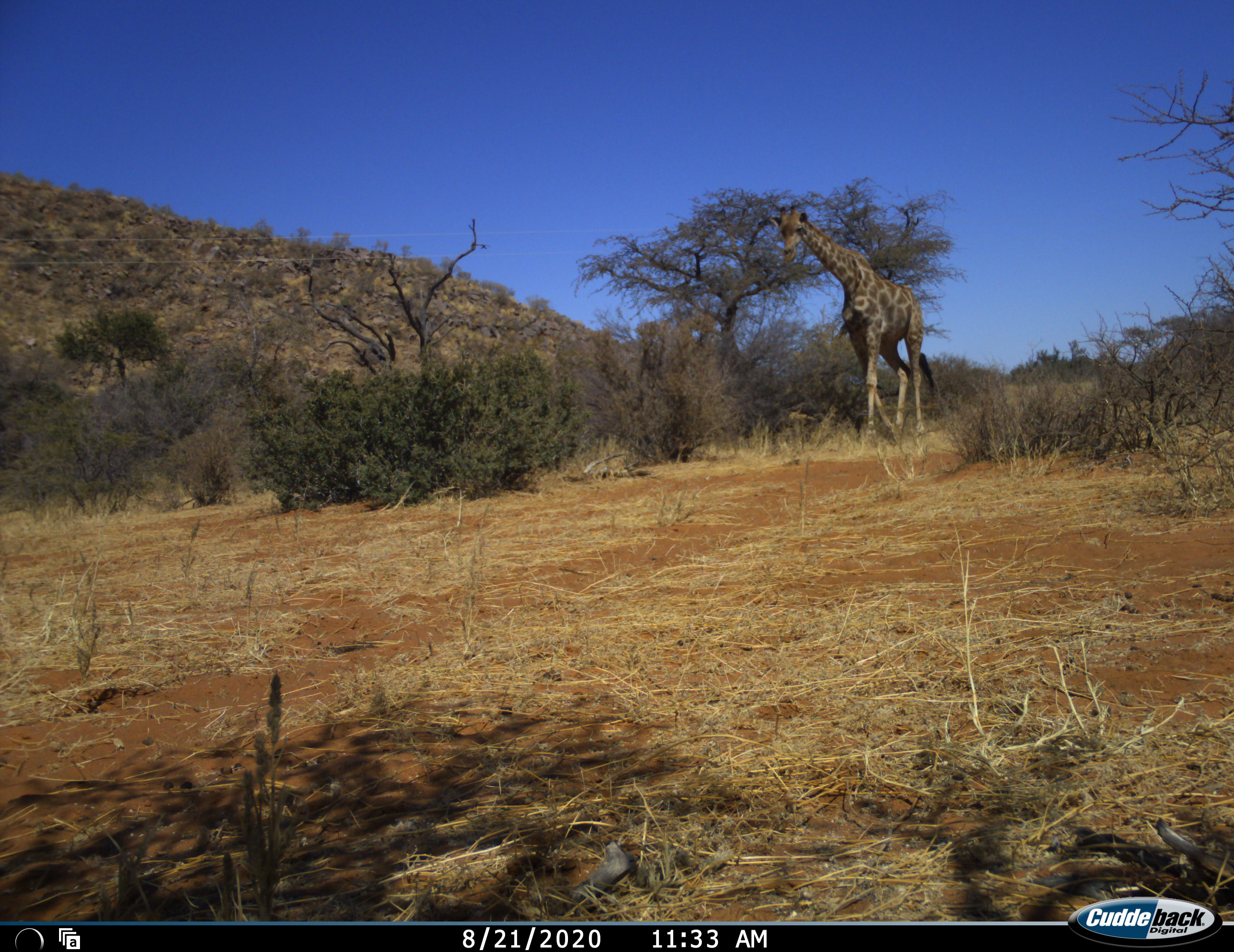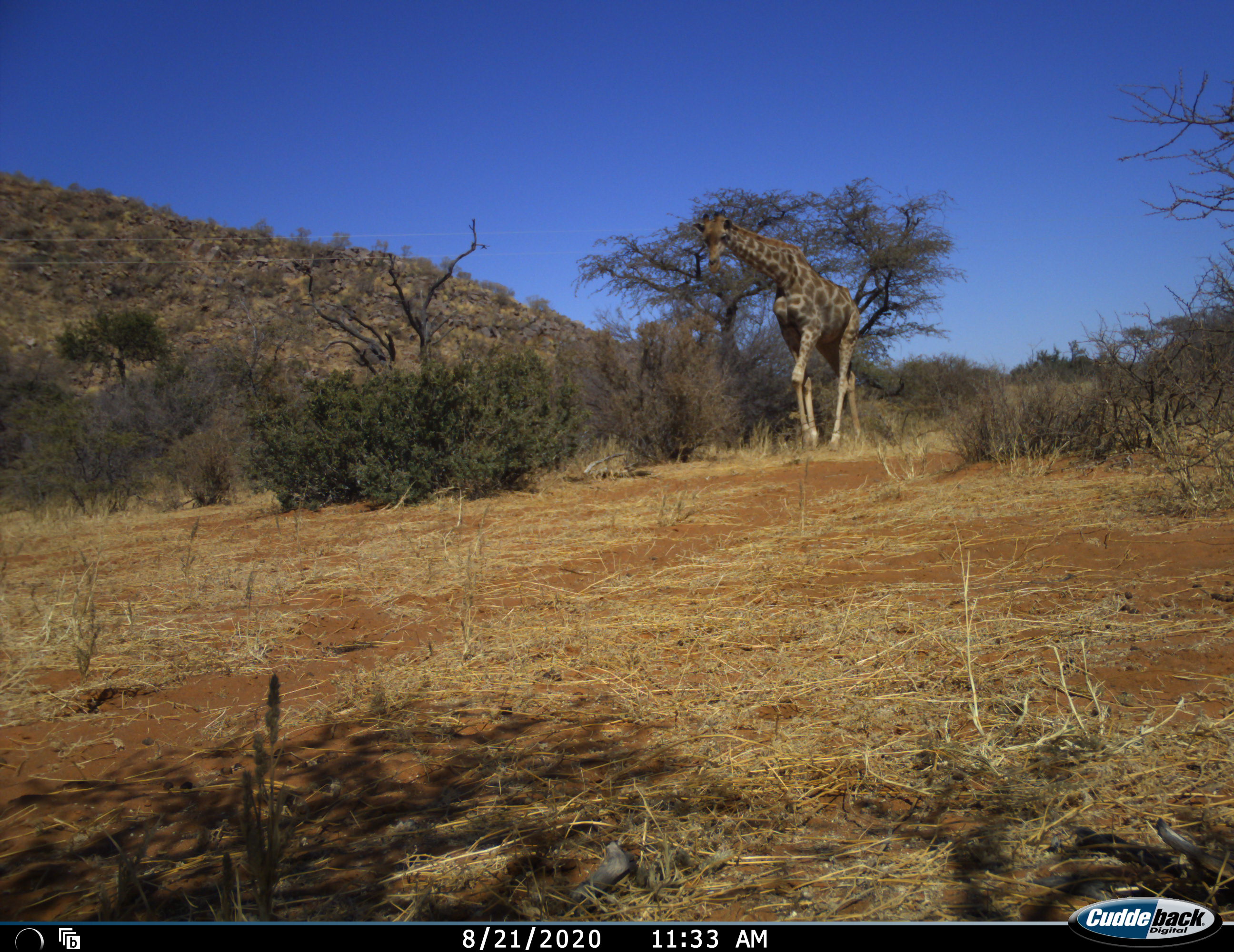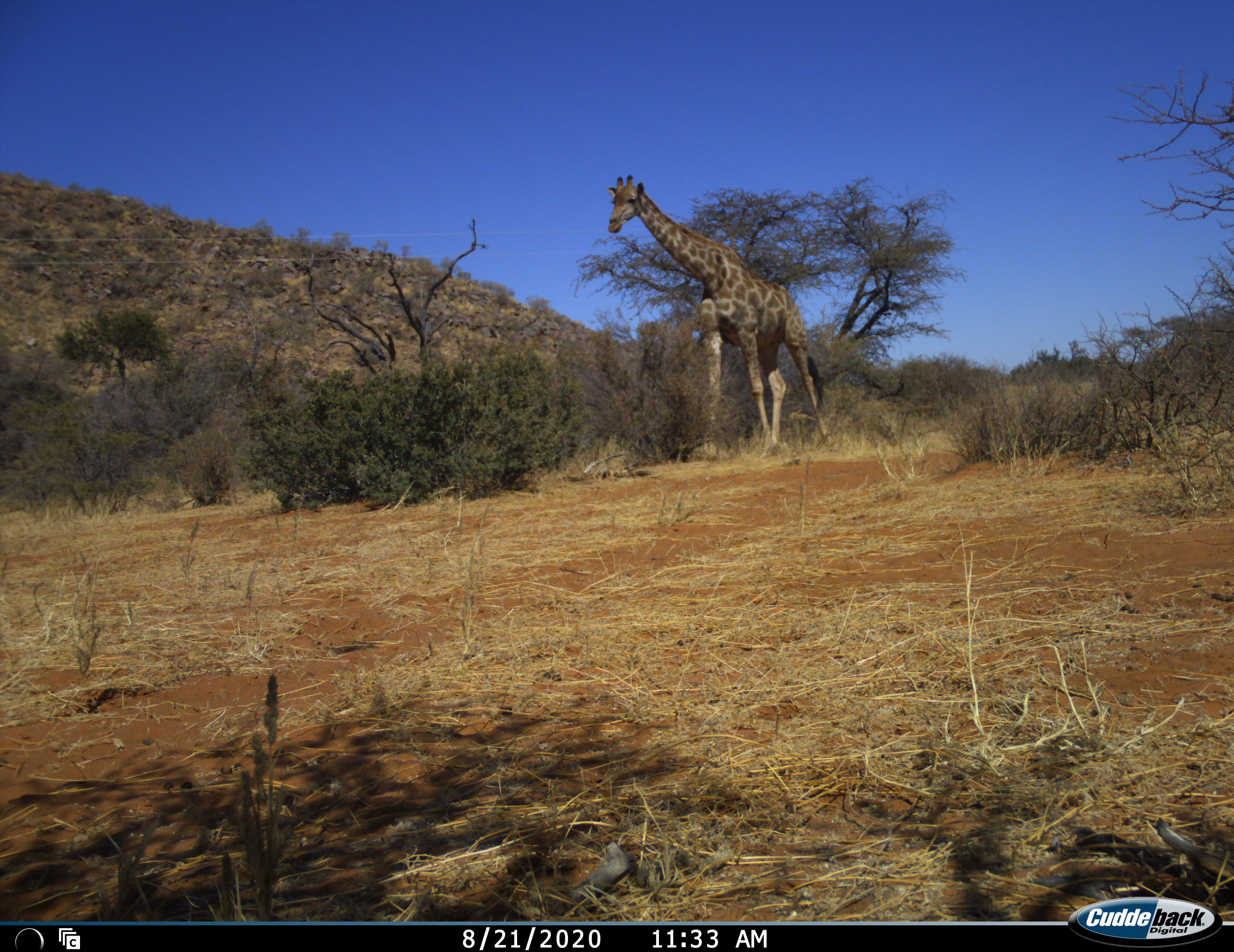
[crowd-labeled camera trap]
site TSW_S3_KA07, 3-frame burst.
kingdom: Animalia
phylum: Chordata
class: Mammalia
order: Artiodactyla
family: Giraffidae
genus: Giraffa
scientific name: Giraffa camelopardalis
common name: giraffe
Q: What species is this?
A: Giraffe (Giraffa camelopardalis).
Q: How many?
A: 1.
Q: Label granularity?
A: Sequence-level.